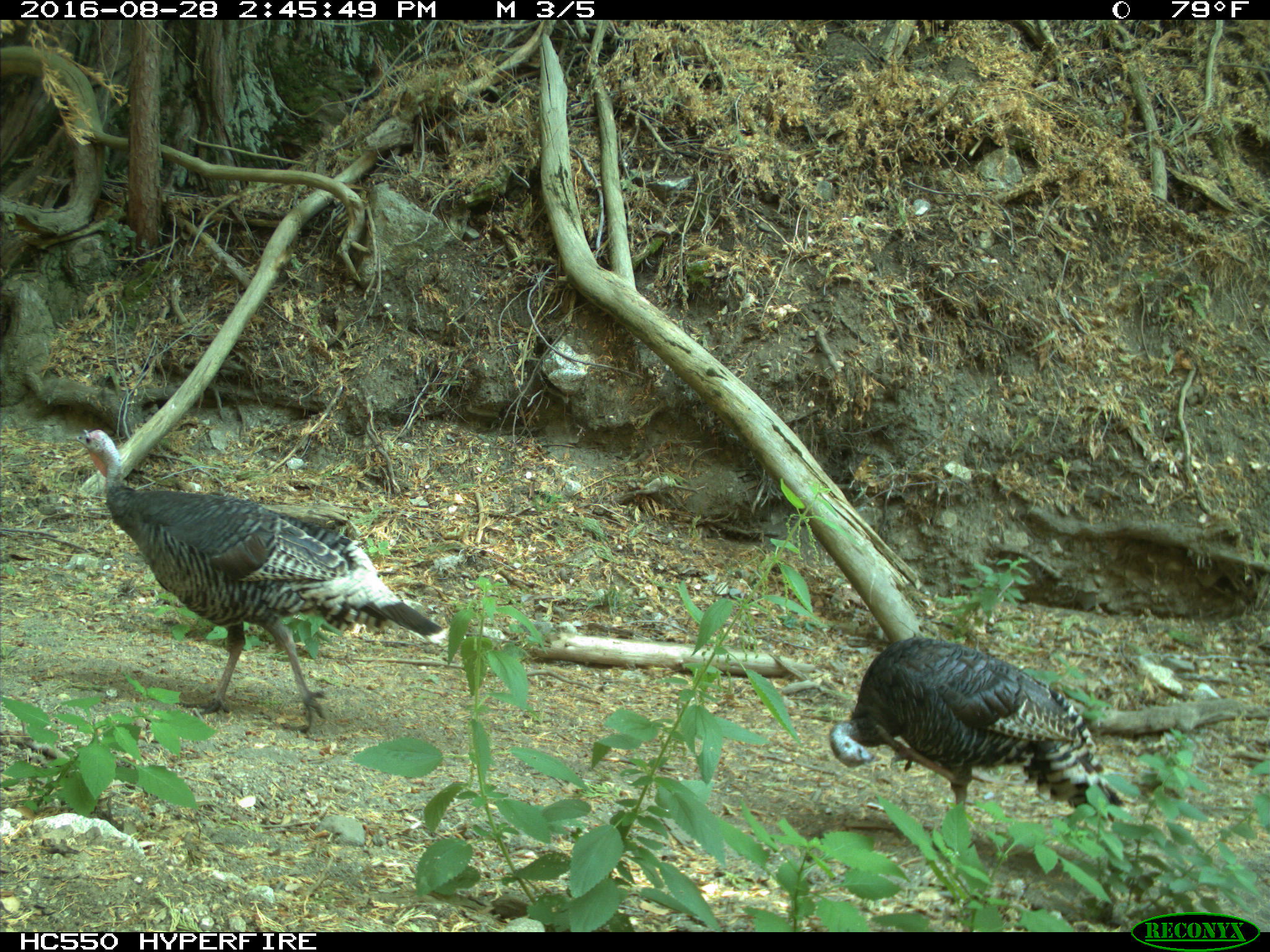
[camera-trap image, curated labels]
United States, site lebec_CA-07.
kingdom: Animalia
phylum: Chordata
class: Aves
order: Galliformes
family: Phasianidae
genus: Meleagris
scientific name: Meleagris gallopavo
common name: wild turkey